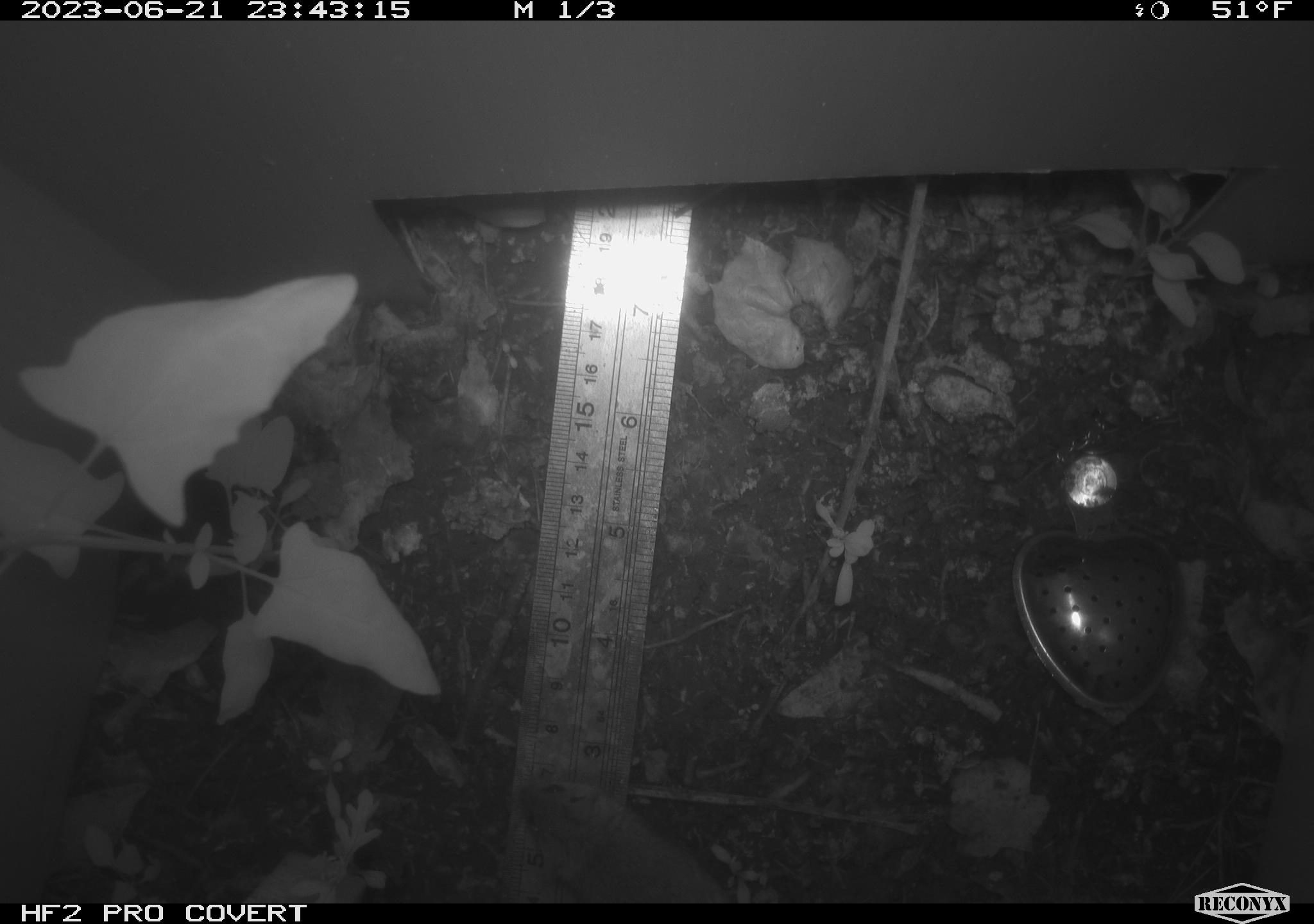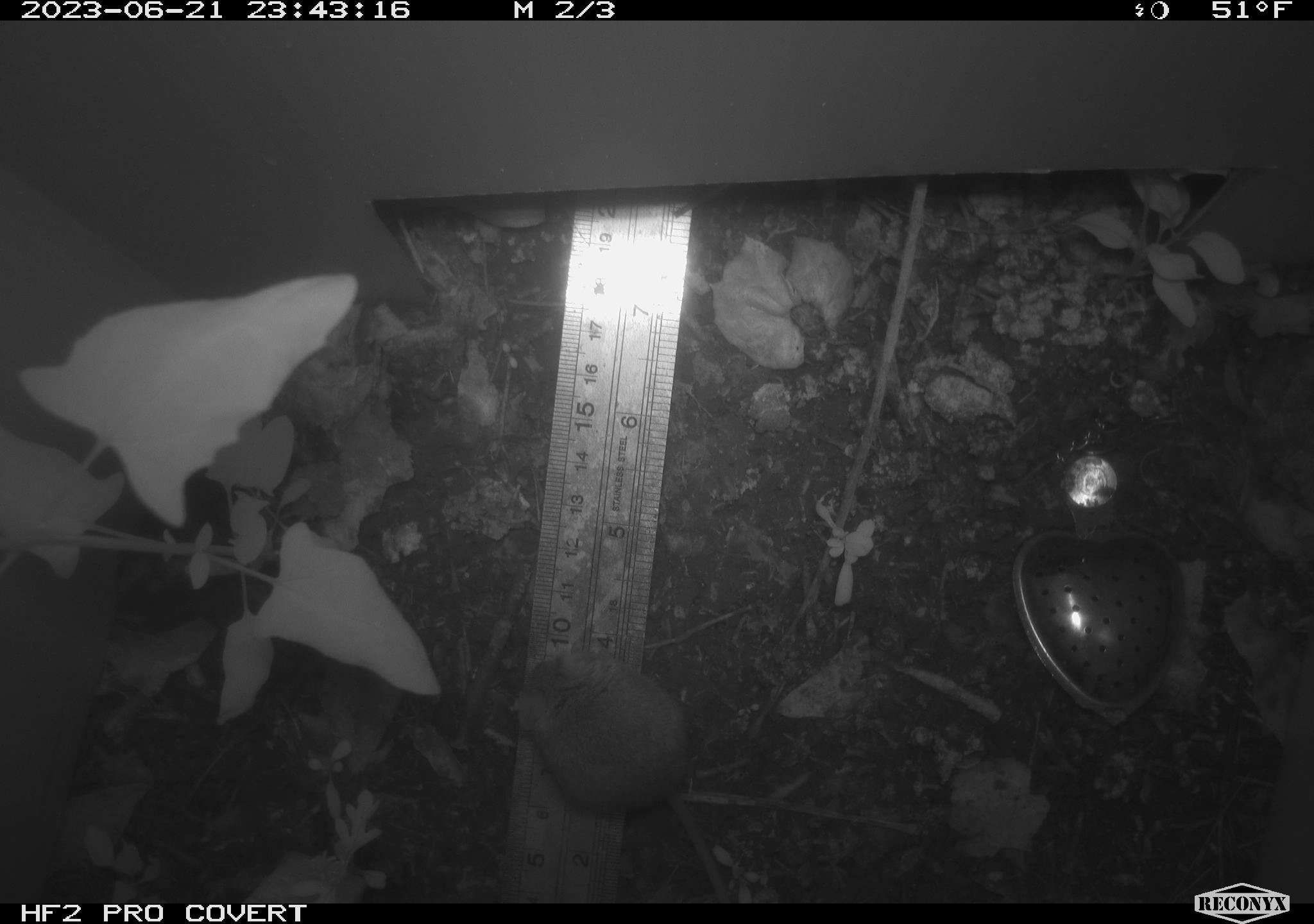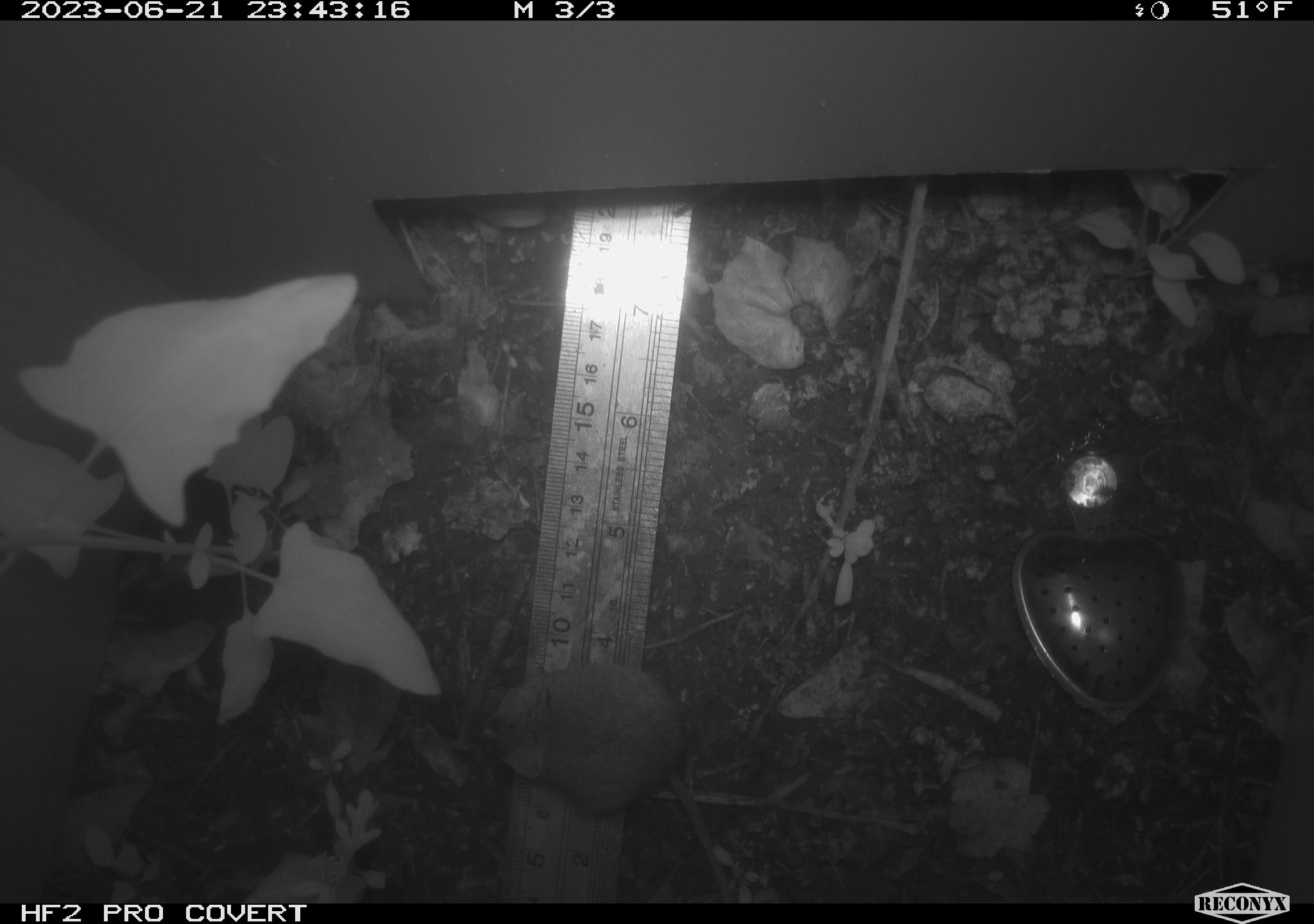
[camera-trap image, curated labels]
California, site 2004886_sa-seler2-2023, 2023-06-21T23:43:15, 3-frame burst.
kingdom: Animalia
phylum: Chordata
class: Mammalia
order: Rodentia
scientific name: Rodentia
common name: mouse species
Mouse species (Rodentia).